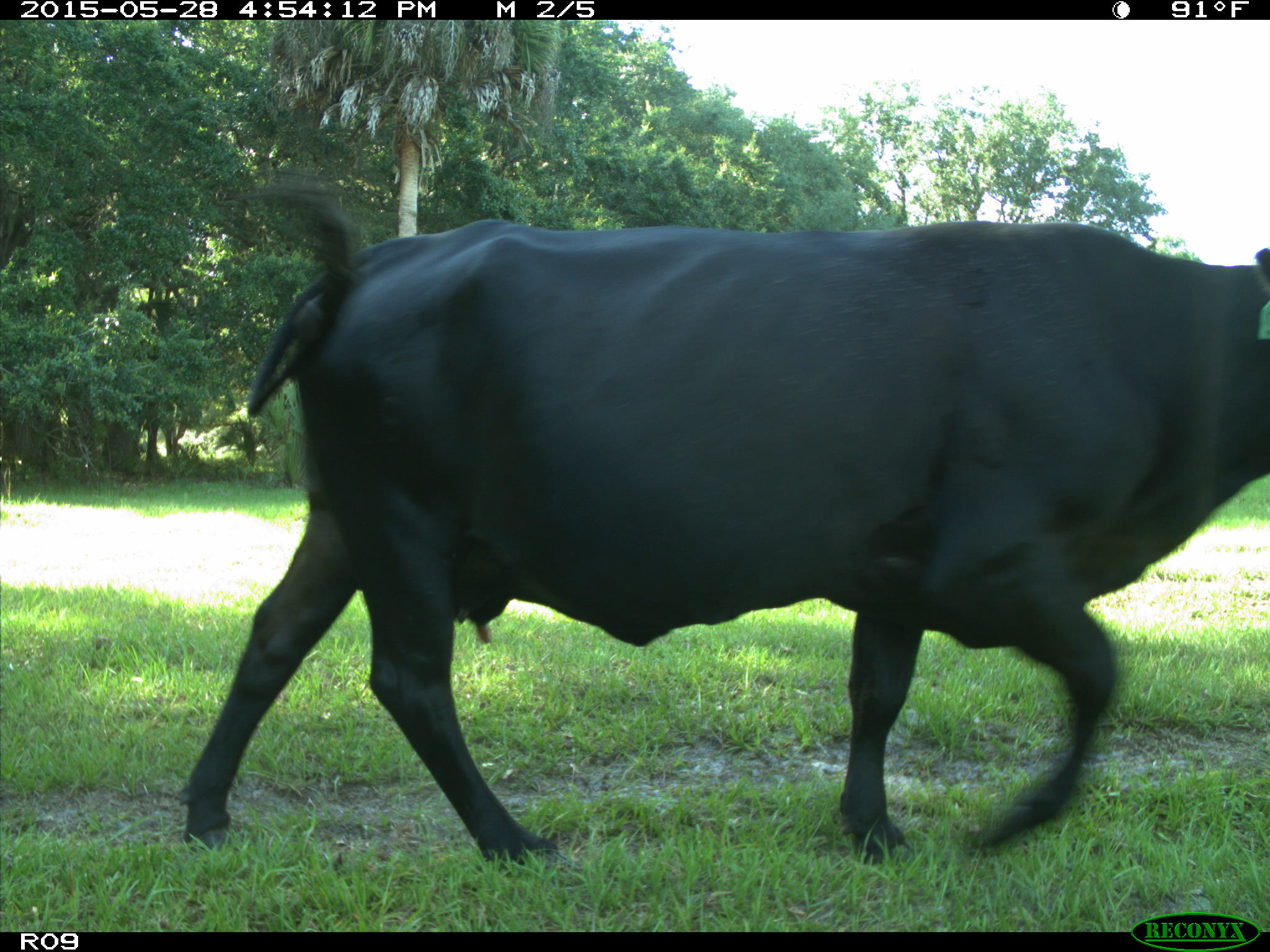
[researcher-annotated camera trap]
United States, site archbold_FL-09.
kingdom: Animalia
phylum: Chordata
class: Mammalia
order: Artiodactyla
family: Bovidae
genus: Bos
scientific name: Bos taurus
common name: domestic cow